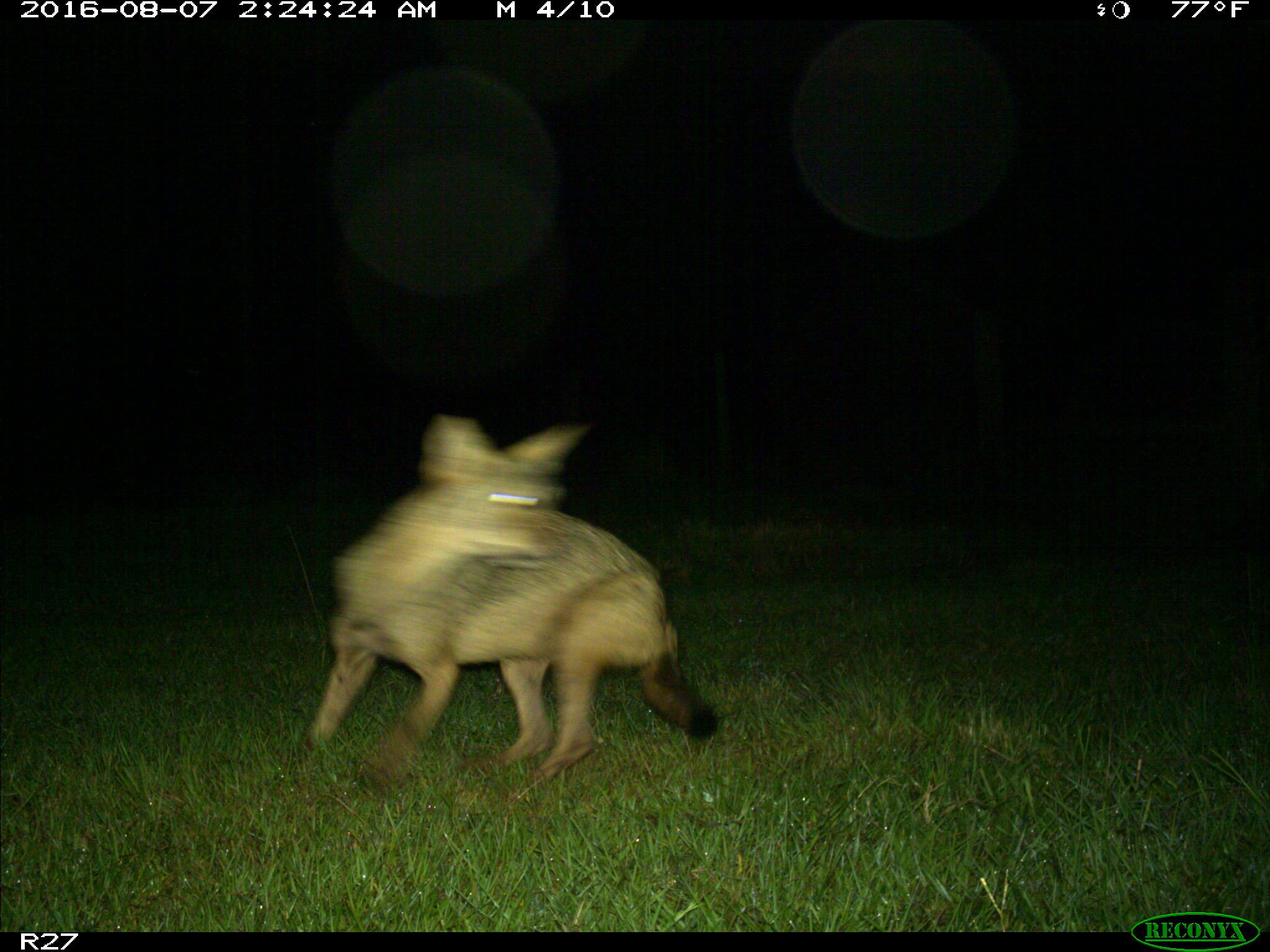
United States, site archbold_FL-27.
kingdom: Animalia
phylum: Chordata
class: Mammalia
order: Carnivora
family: Canidae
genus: Canis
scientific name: Canis latrans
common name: coyote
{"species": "Canis latrans (coyote)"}